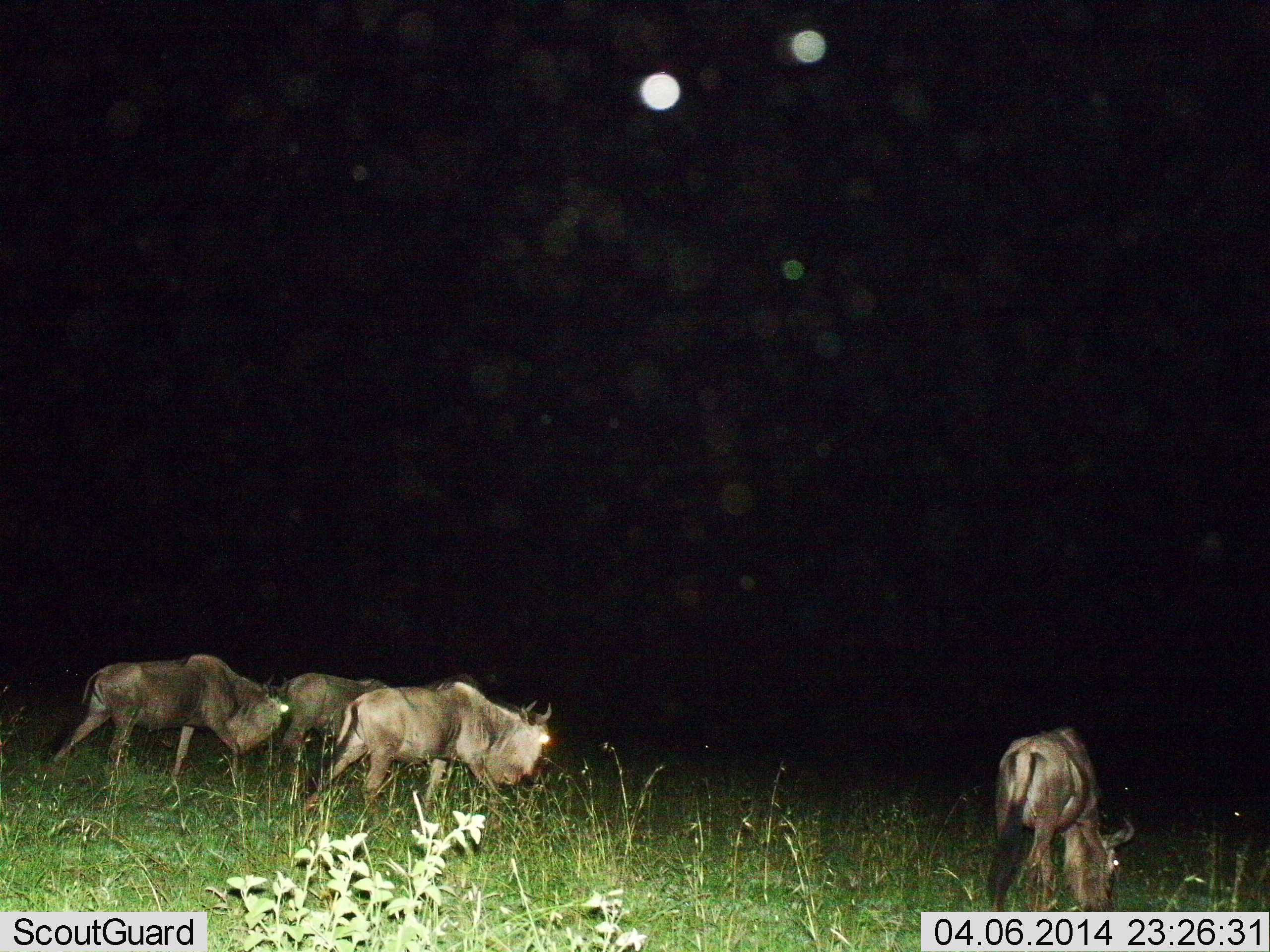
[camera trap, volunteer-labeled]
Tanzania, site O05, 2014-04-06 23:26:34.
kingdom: Animalia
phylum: Chordata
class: Mammalia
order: Artiodactyla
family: Bovidae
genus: Connochaetes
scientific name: Connochaetes taurinus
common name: blue wildebeest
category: wildebeest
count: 4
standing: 20%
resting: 0%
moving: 60%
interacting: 0%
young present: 0%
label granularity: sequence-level